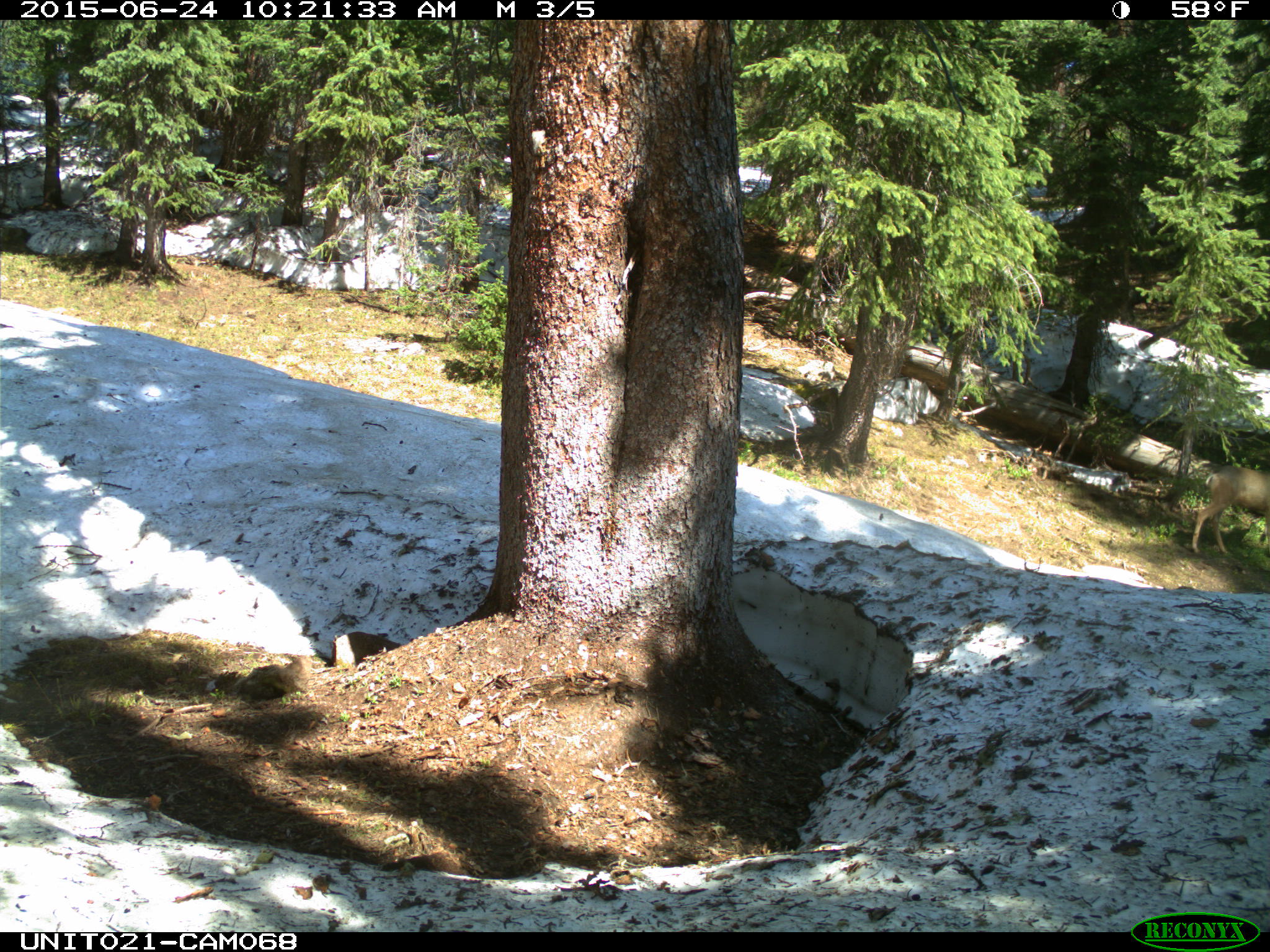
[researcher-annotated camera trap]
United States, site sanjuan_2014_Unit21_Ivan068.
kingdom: Animalia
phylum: Chordata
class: Mammalia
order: Artiodactyla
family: Cervidae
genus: Odocoileus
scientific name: Odocoileus hemionus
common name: mule deer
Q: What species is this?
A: Odocoileus hemionus (mule deer).